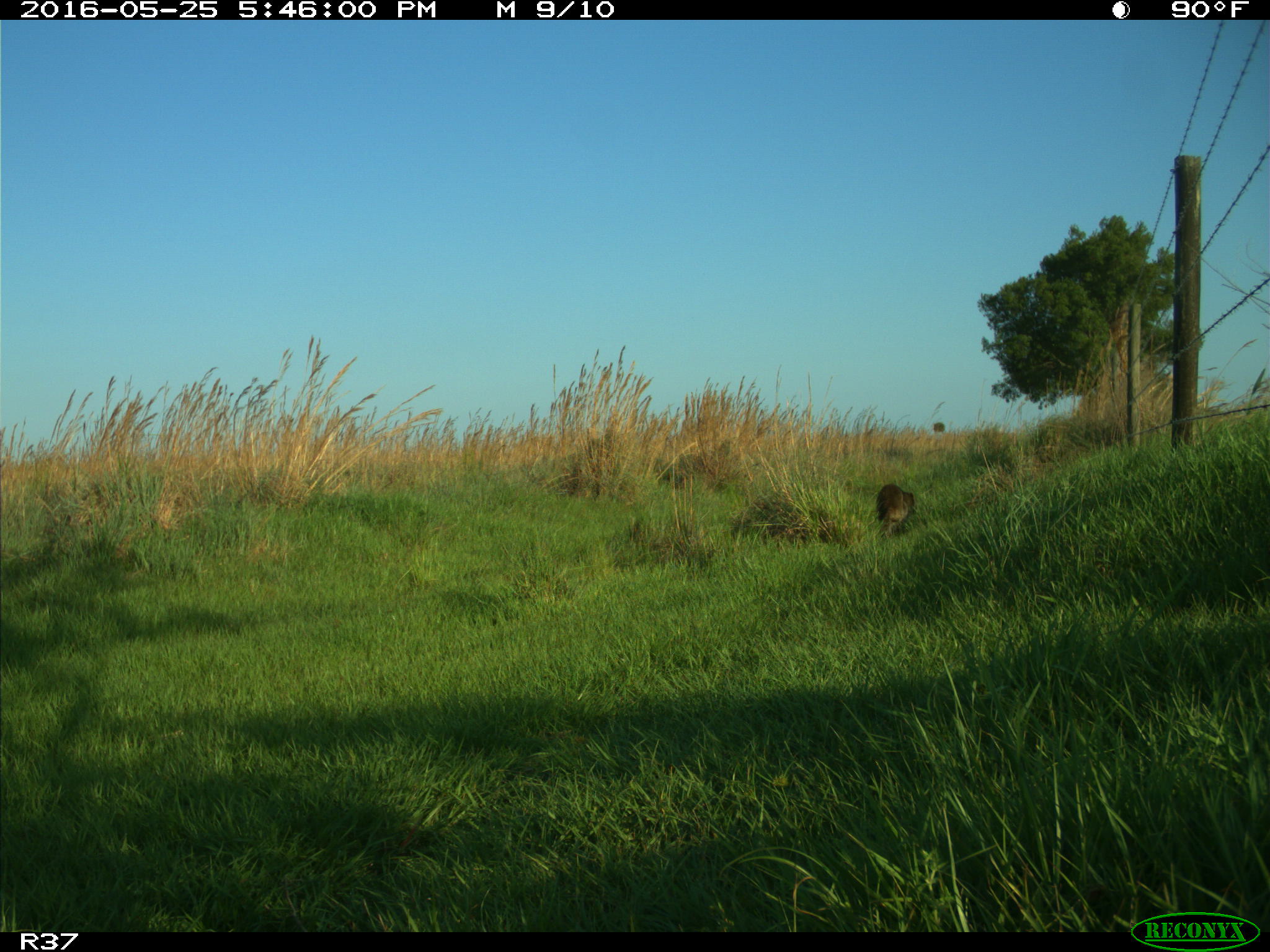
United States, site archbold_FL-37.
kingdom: Animalia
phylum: Chordata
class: Mammalia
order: Carnivora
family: Procyonidae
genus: Procyon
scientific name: Procyon lotor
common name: common raccoon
Procyon lotor (common raccoon).